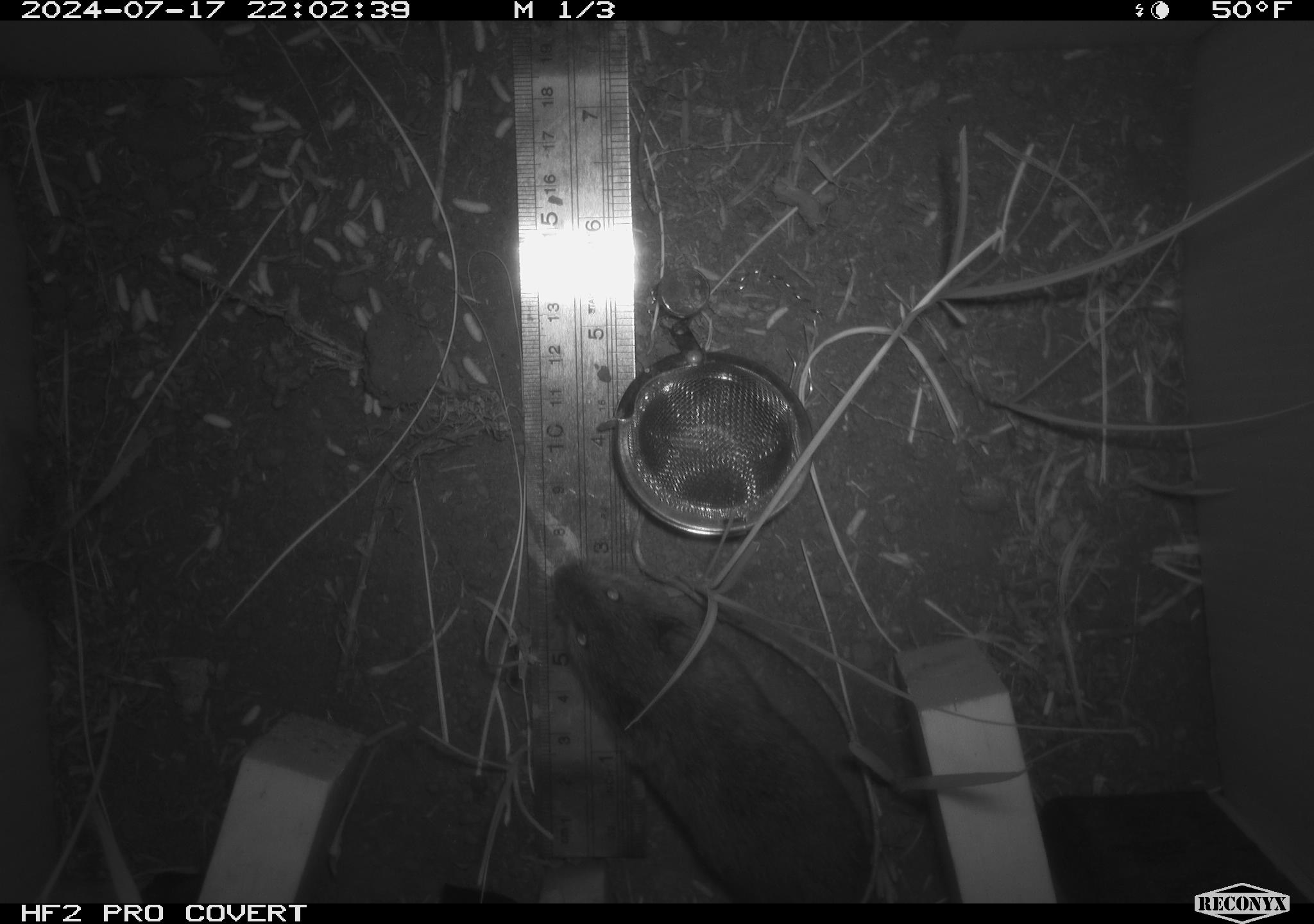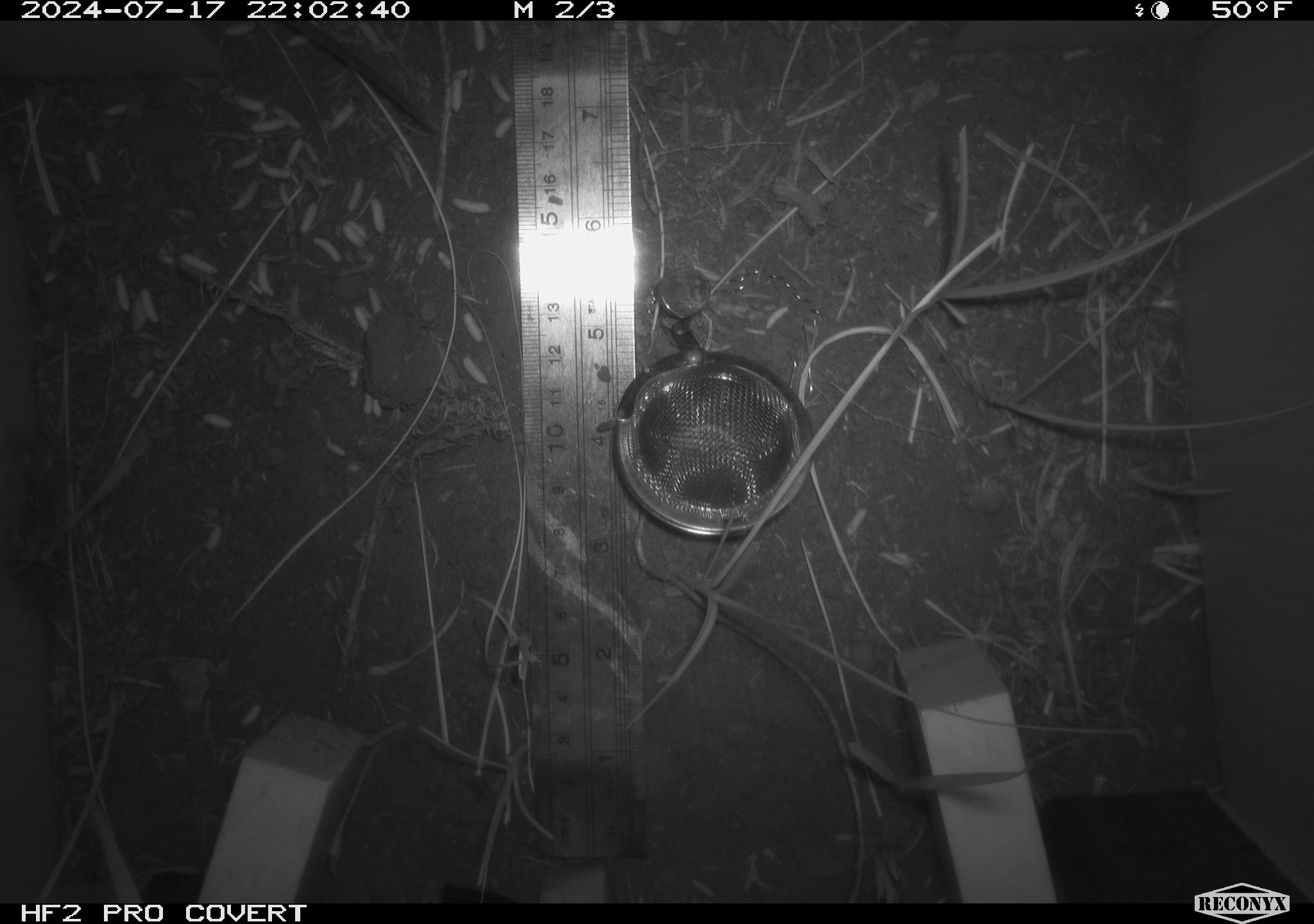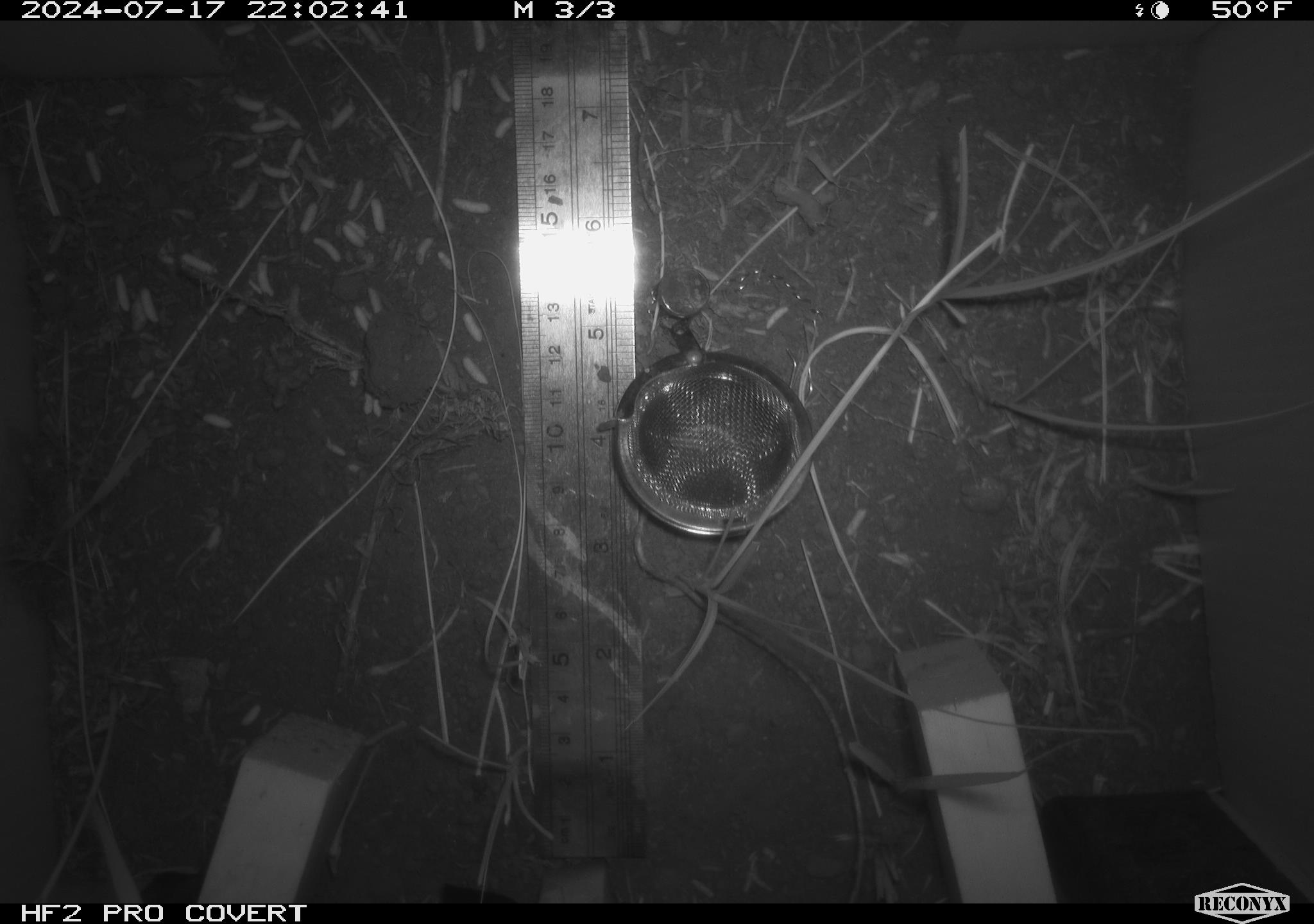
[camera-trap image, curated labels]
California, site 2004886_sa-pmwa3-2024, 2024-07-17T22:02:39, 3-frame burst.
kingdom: Animalia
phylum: Chordata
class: Mammalia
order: Rodentia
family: Cricetidae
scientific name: Arvicolinae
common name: voles, lemmings, and muskrats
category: arvicolinae subfamily